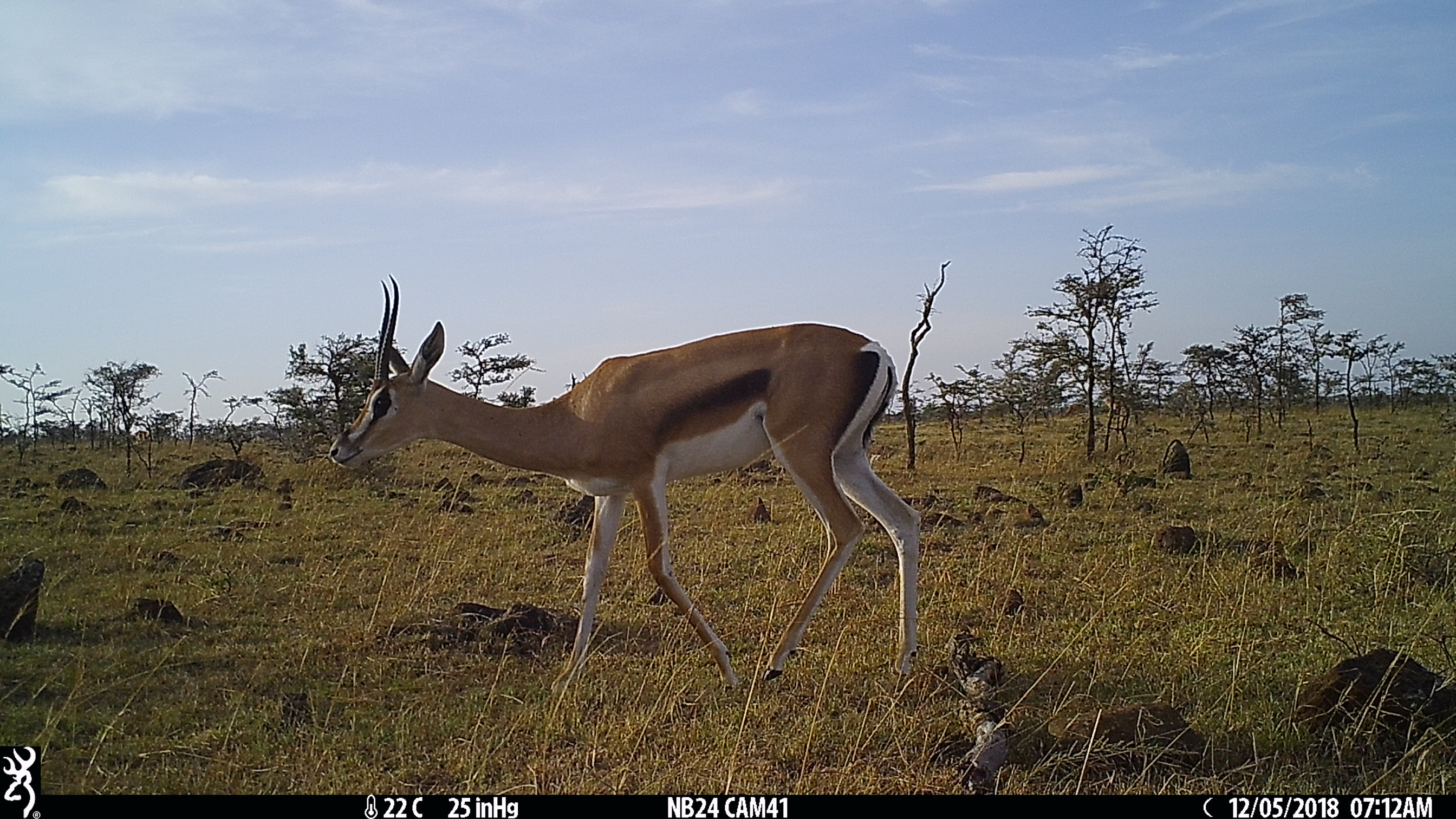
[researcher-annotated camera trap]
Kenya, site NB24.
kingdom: Animalia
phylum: Chordata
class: Mammalia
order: Artiodactyla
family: Bovidae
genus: Nanger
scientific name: Nanger granti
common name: grant's gazelle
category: gazelle grants